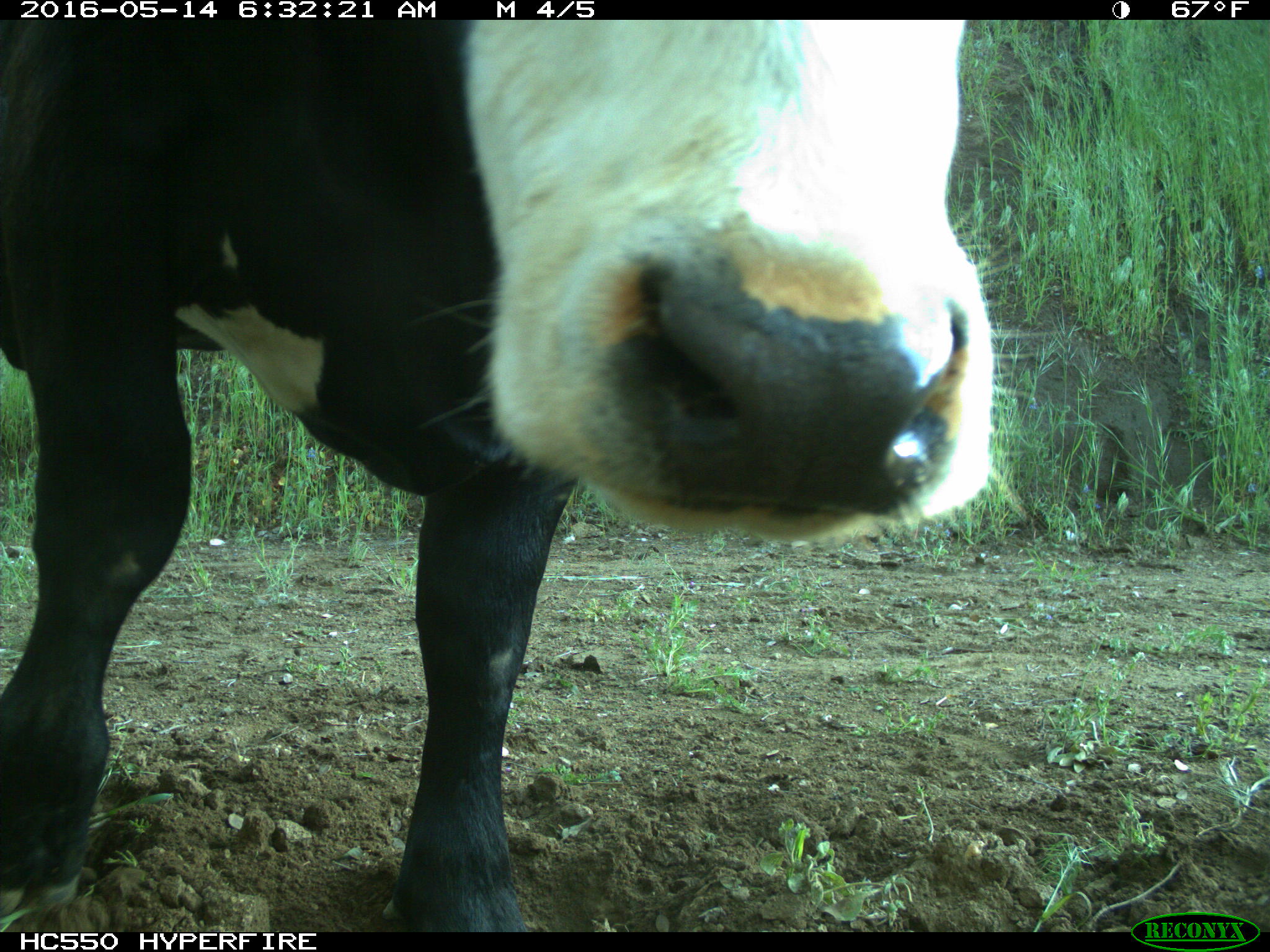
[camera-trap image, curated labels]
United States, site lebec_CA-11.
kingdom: Animalia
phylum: Chordata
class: Mammalia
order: Artiodactyla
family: Bovidae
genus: Bos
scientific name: Bos taurus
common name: domestic cow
Bos taurus (domestic cow).